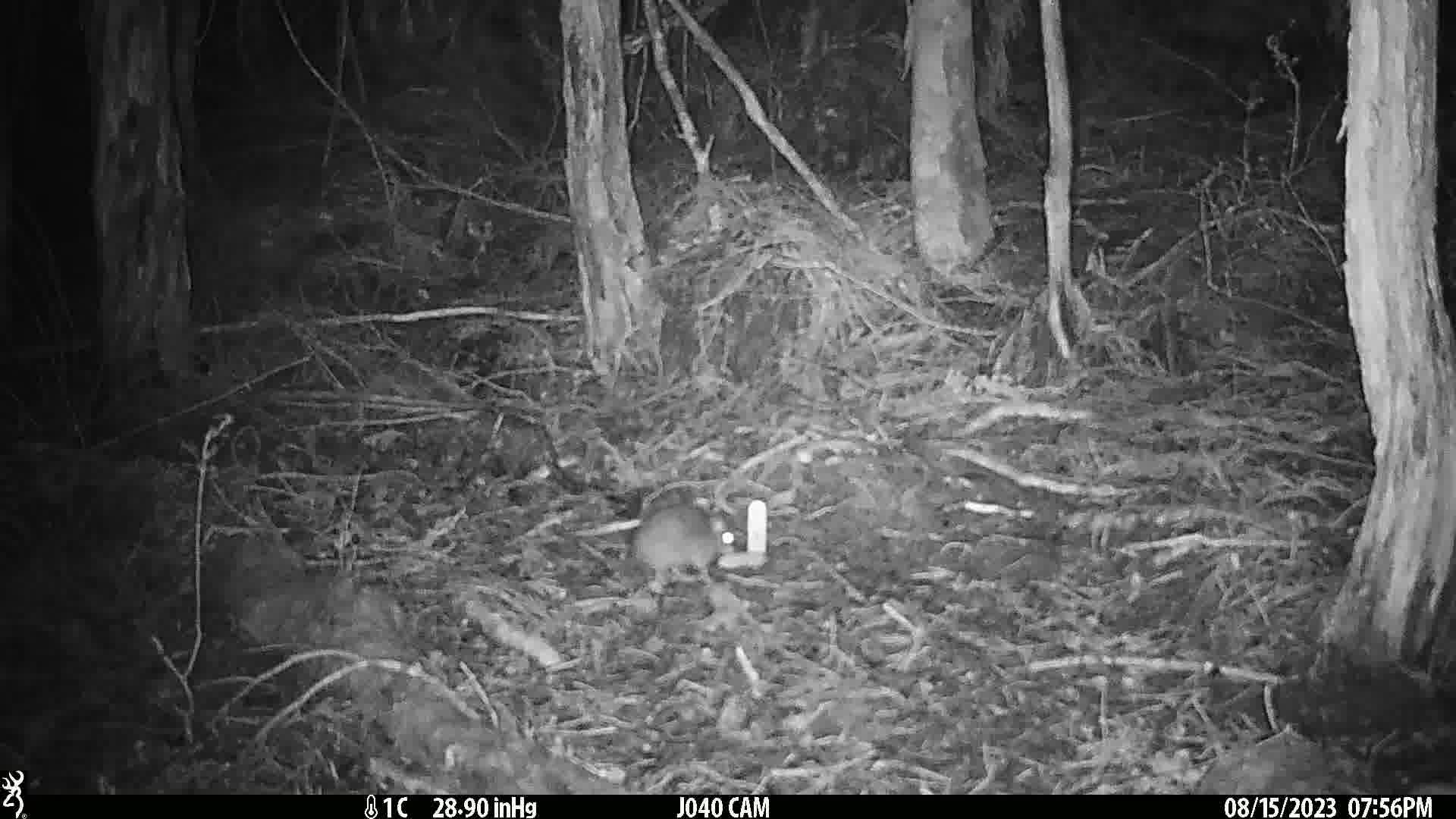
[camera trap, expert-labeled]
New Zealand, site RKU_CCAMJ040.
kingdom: Animalia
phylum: Chordata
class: Mammalia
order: Rodentia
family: Muridae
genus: Rattus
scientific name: Rattus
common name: rat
Rat (Rattus).